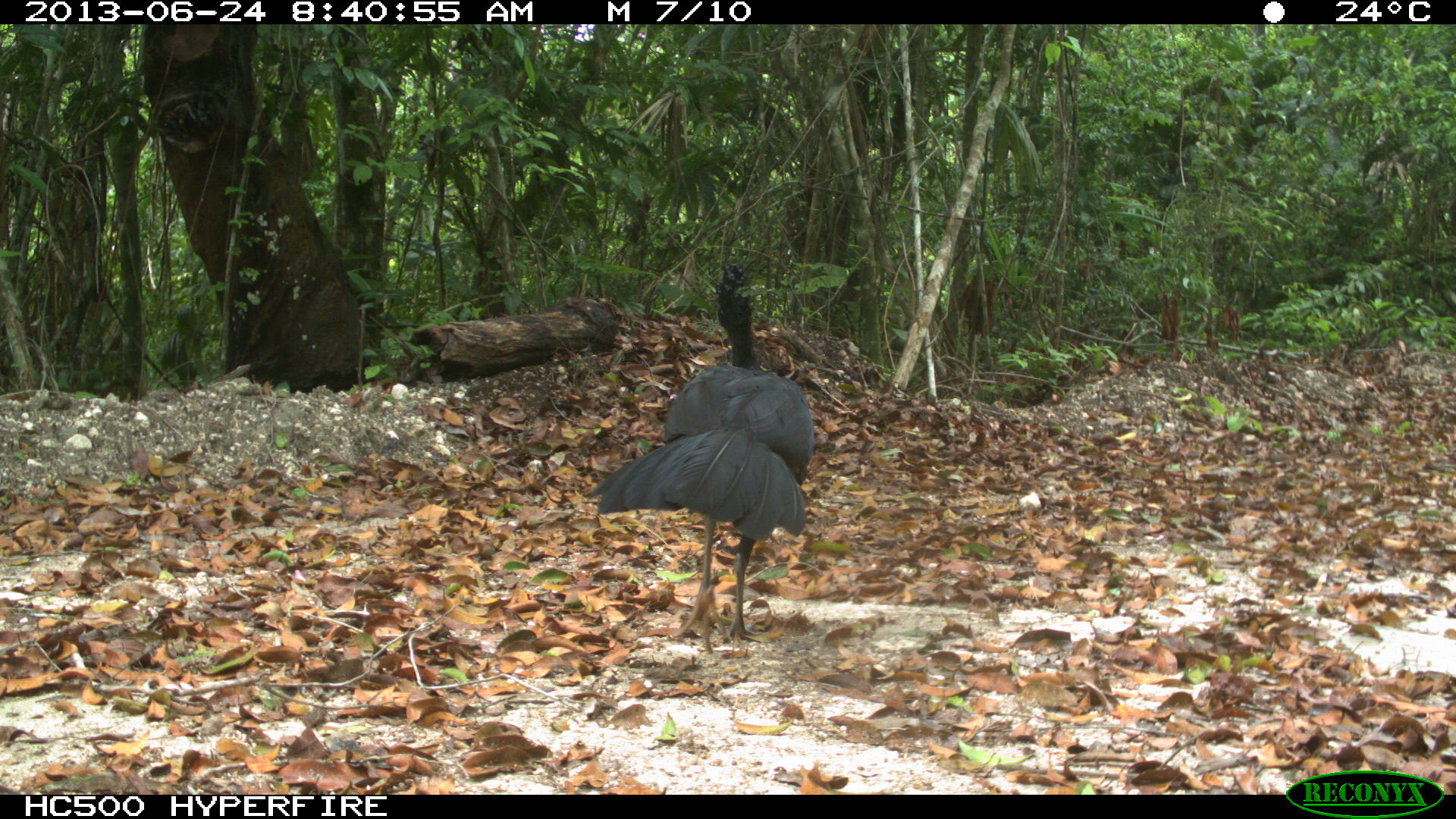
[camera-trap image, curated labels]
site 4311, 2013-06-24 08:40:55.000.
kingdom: Animalia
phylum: Chordata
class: Aves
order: Galliformes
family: Cracidae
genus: Crax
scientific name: Crax rubra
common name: great curassow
Crax rubra (great curassow), count 1, sex male.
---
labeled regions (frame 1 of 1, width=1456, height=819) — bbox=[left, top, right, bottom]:
crax rubra: bbox=[581, 259, 815, 657]